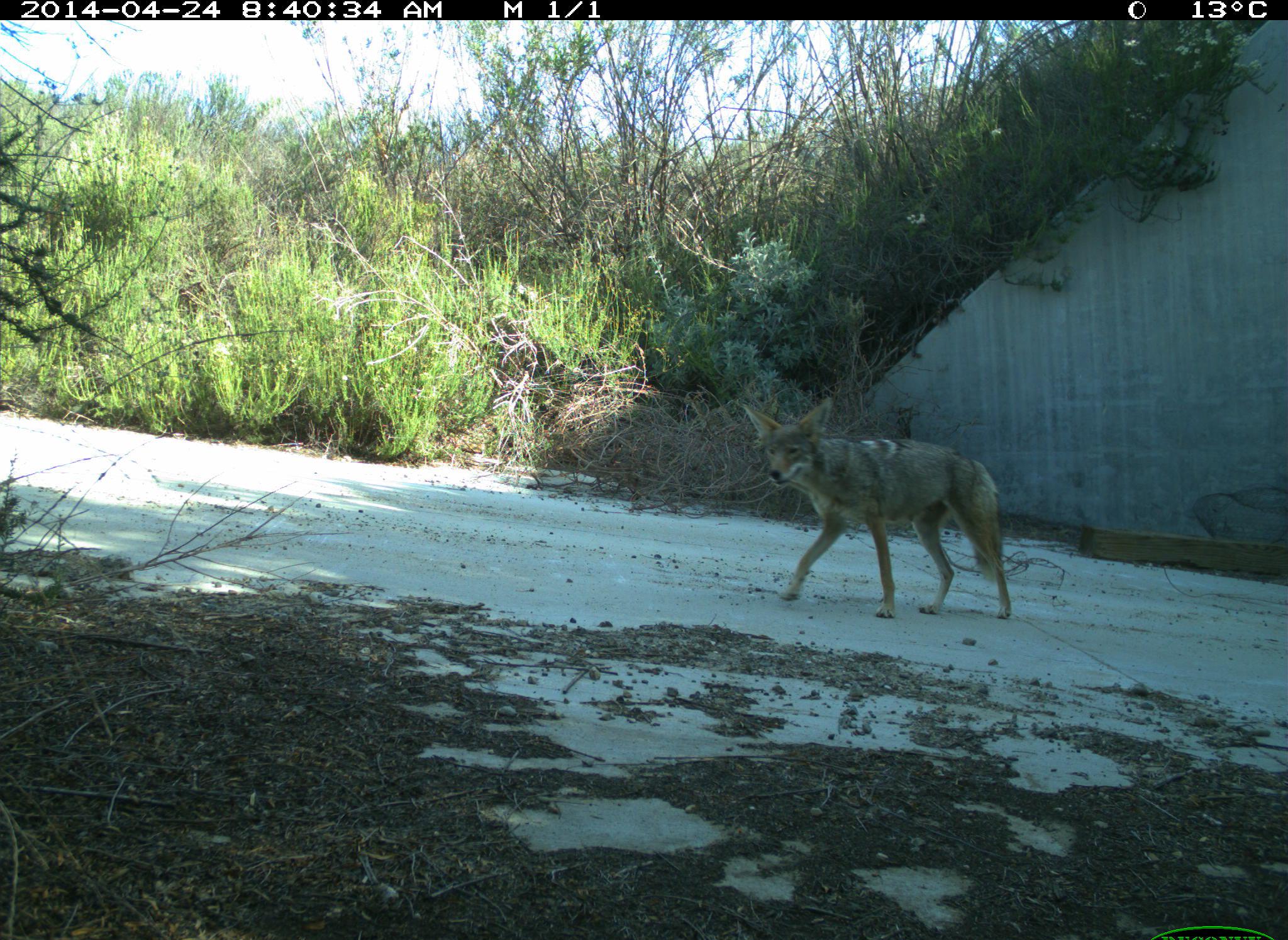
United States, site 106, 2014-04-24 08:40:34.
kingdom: Animalia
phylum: Chordata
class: Mammalia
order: Carnivora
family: Canidae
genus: Canis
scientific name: Canis latrans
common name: coyote